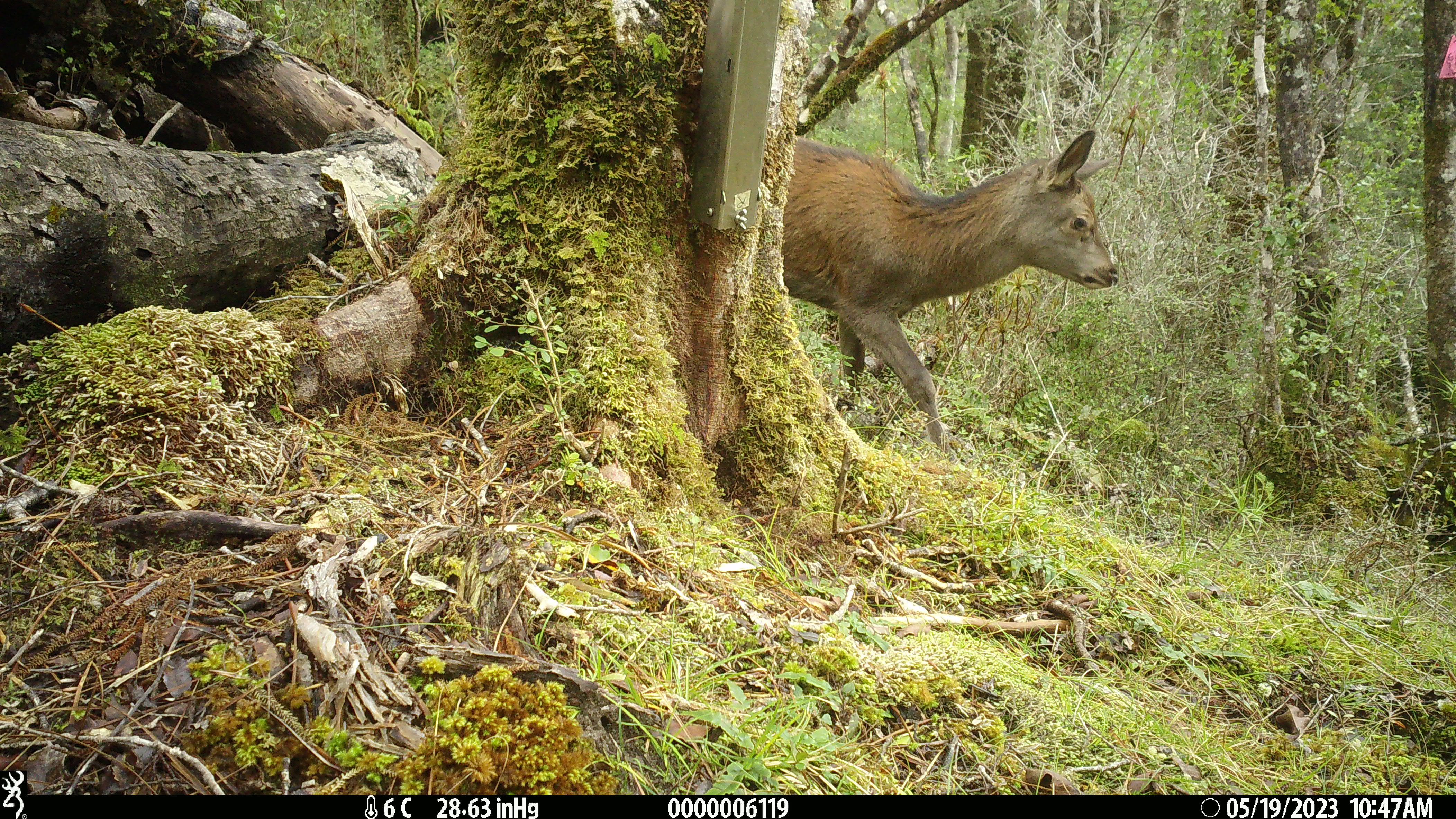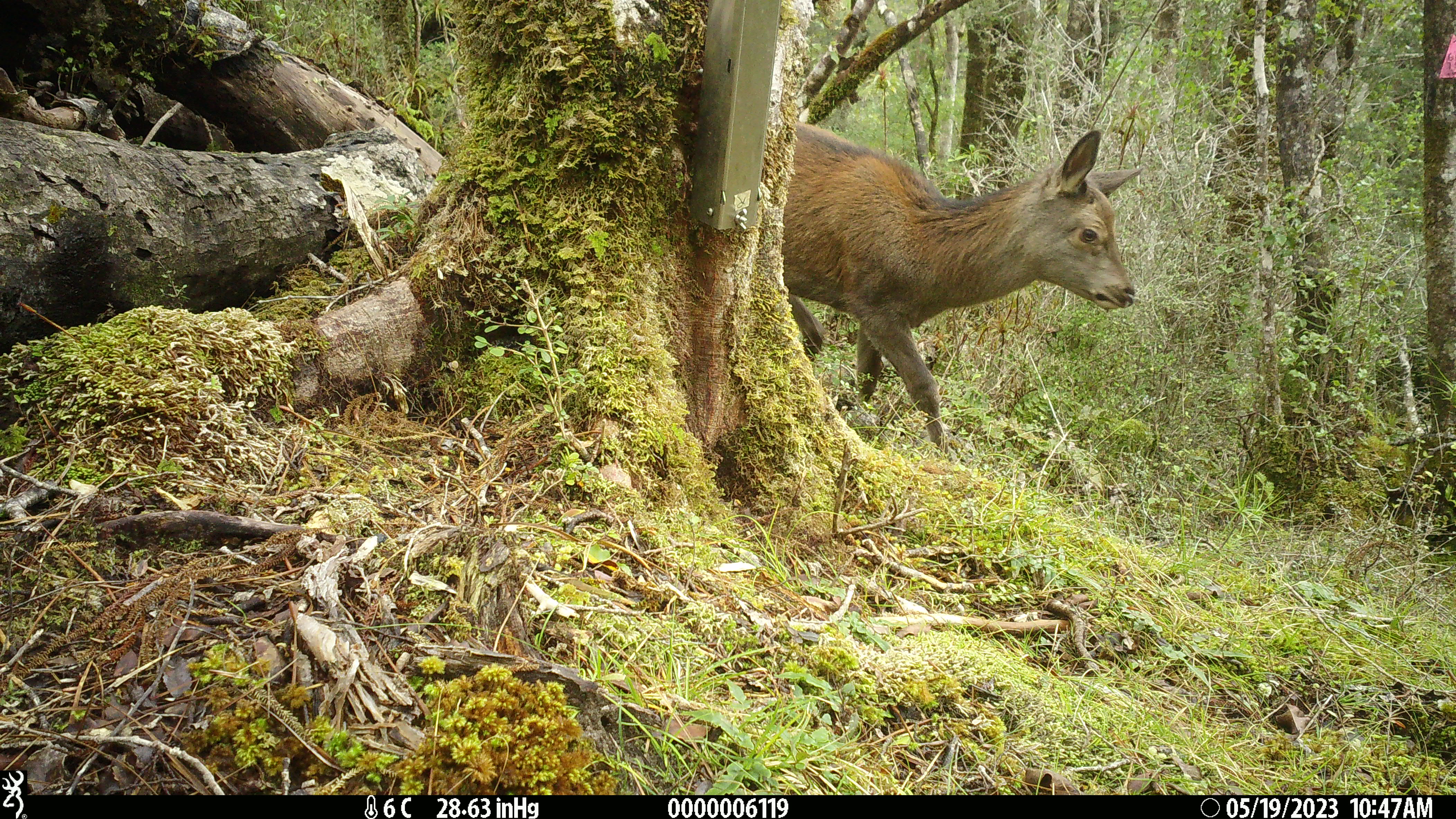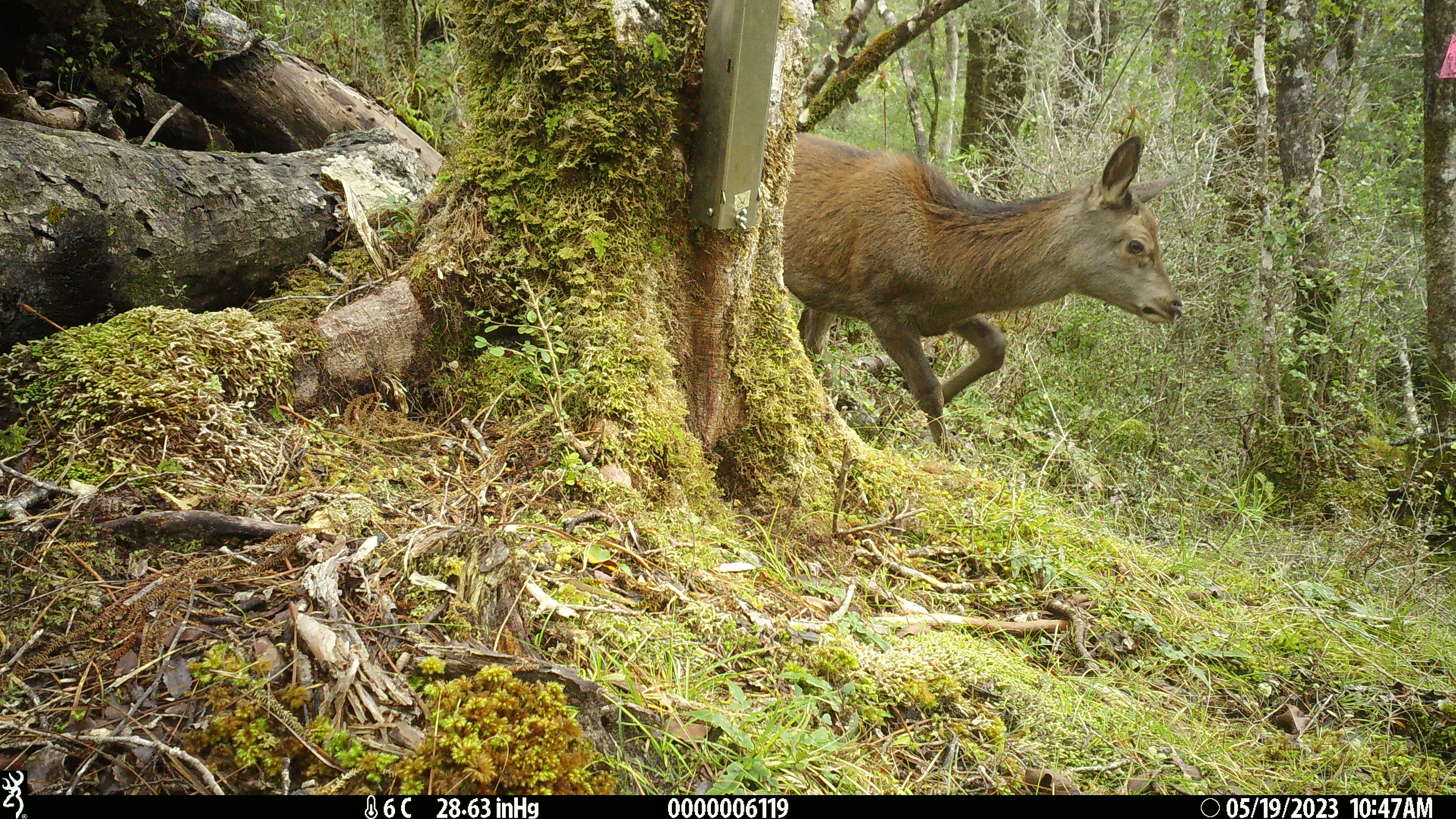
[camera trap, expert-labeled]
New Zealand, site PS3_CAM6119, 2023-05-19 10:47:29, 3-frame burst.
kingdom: Animalia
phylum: Chordata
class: Mammalia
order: Artiodactyla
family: Cervidae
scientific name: Cervidae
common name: deer